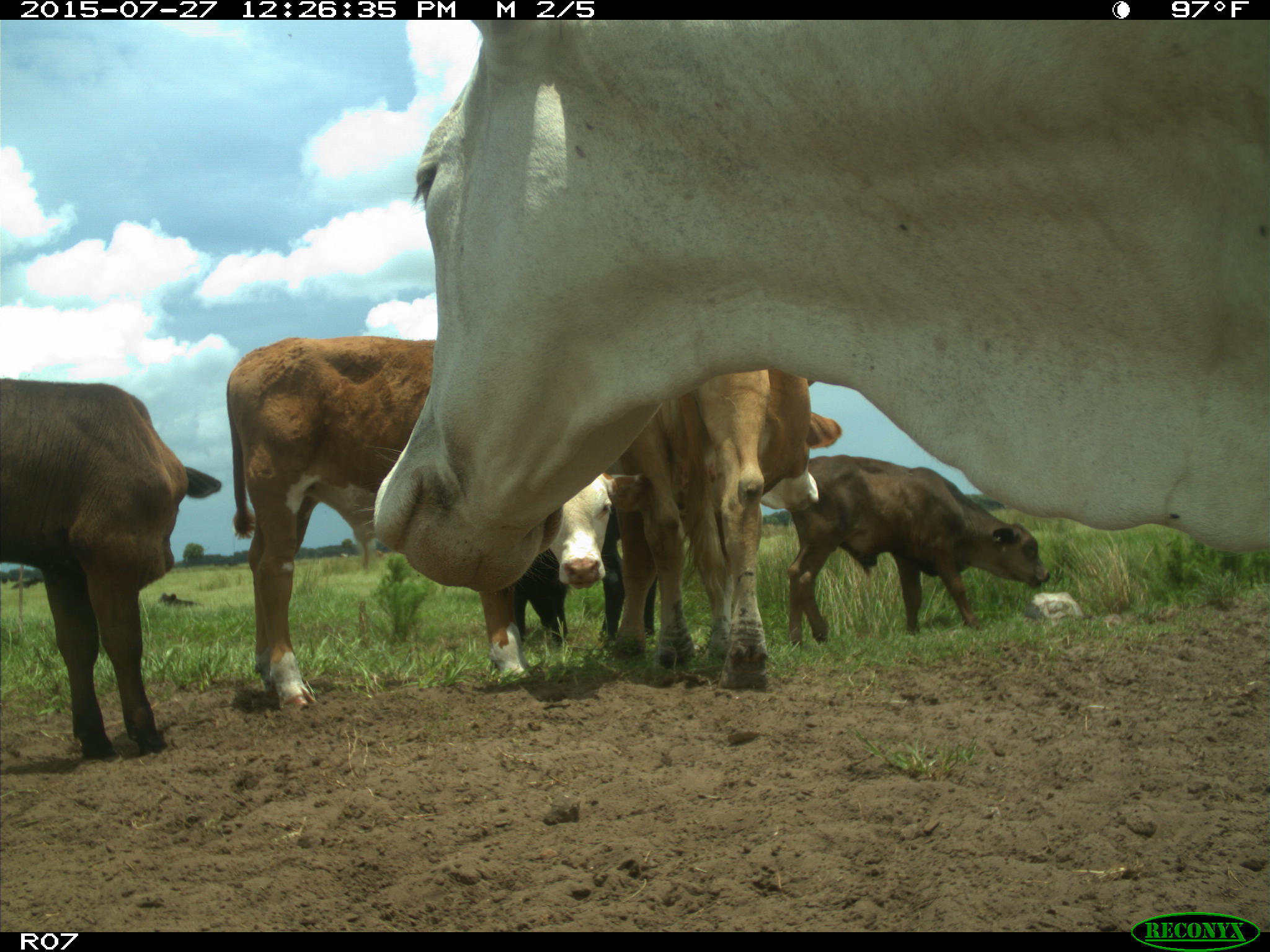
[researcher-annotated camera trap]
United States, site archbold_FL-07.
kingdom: Animalia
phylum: Chordata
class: Mammalia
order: Artiodactyla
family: Bovidae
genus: Bos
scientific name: Bos taurus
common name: domestic cow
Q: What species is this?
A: Bos taurus (domestic cow).